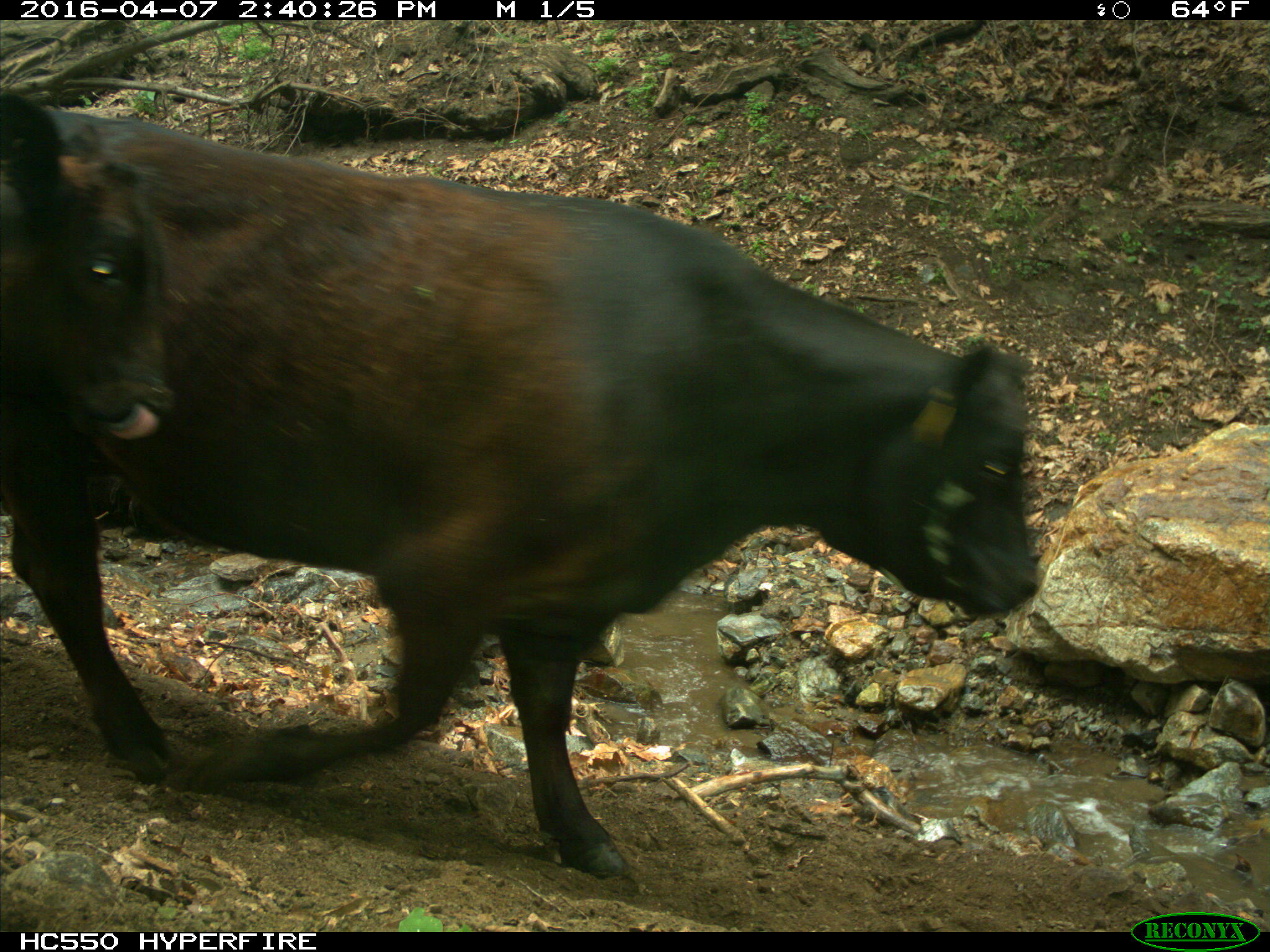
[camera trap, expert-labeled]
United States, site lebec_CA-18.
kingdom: Animalia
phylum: Chordata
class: Mammalia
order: Artiodactyla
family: Bovidae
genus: Bos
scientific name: Bos taurus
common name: domestic cow